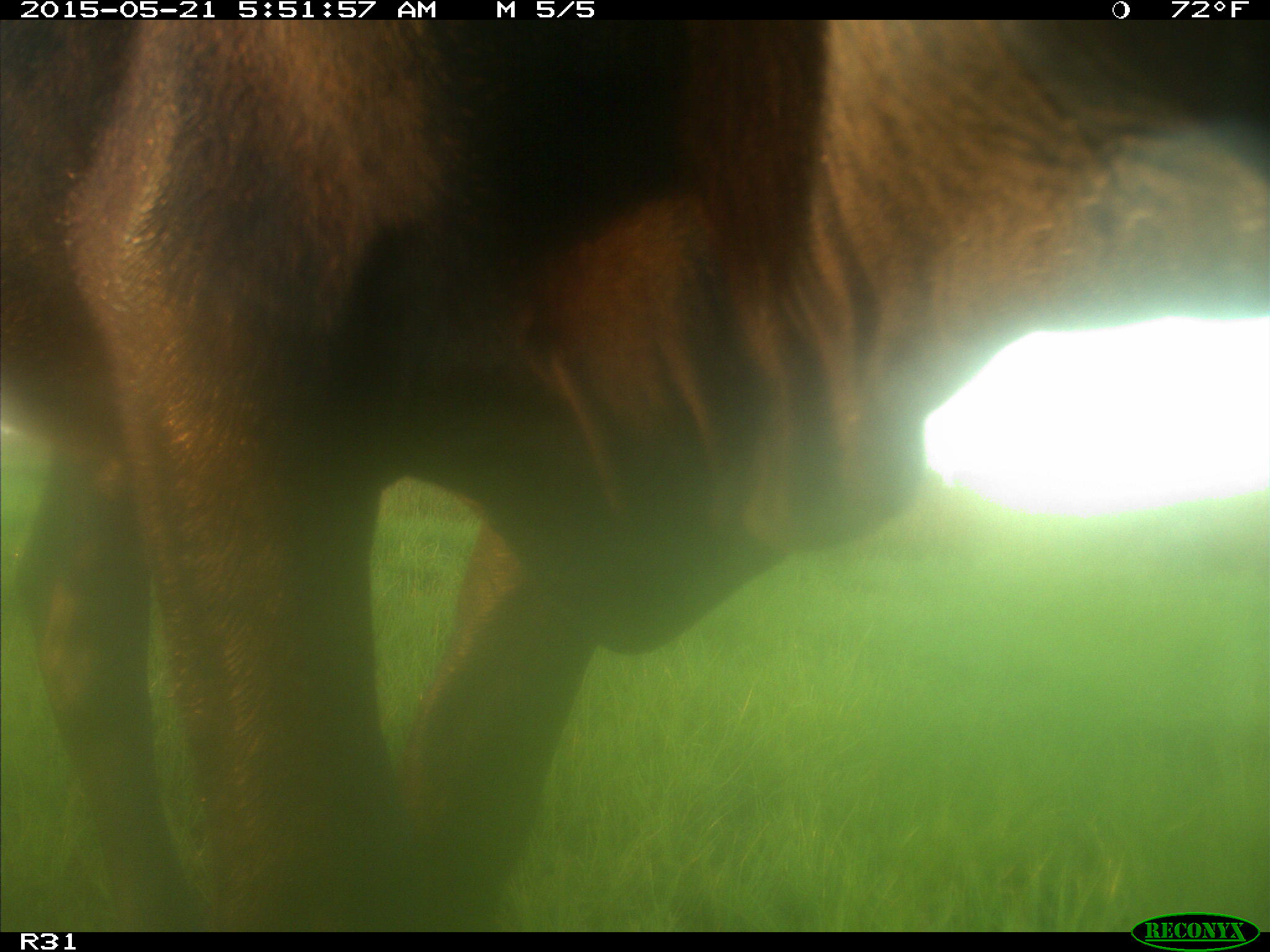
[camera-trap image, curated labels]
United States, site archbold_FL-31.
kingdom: Animalia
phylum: Chordata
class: Mammalia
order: Artiodactyla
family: Bovidae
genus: Bos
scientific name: Bos taurus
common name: domestic cow